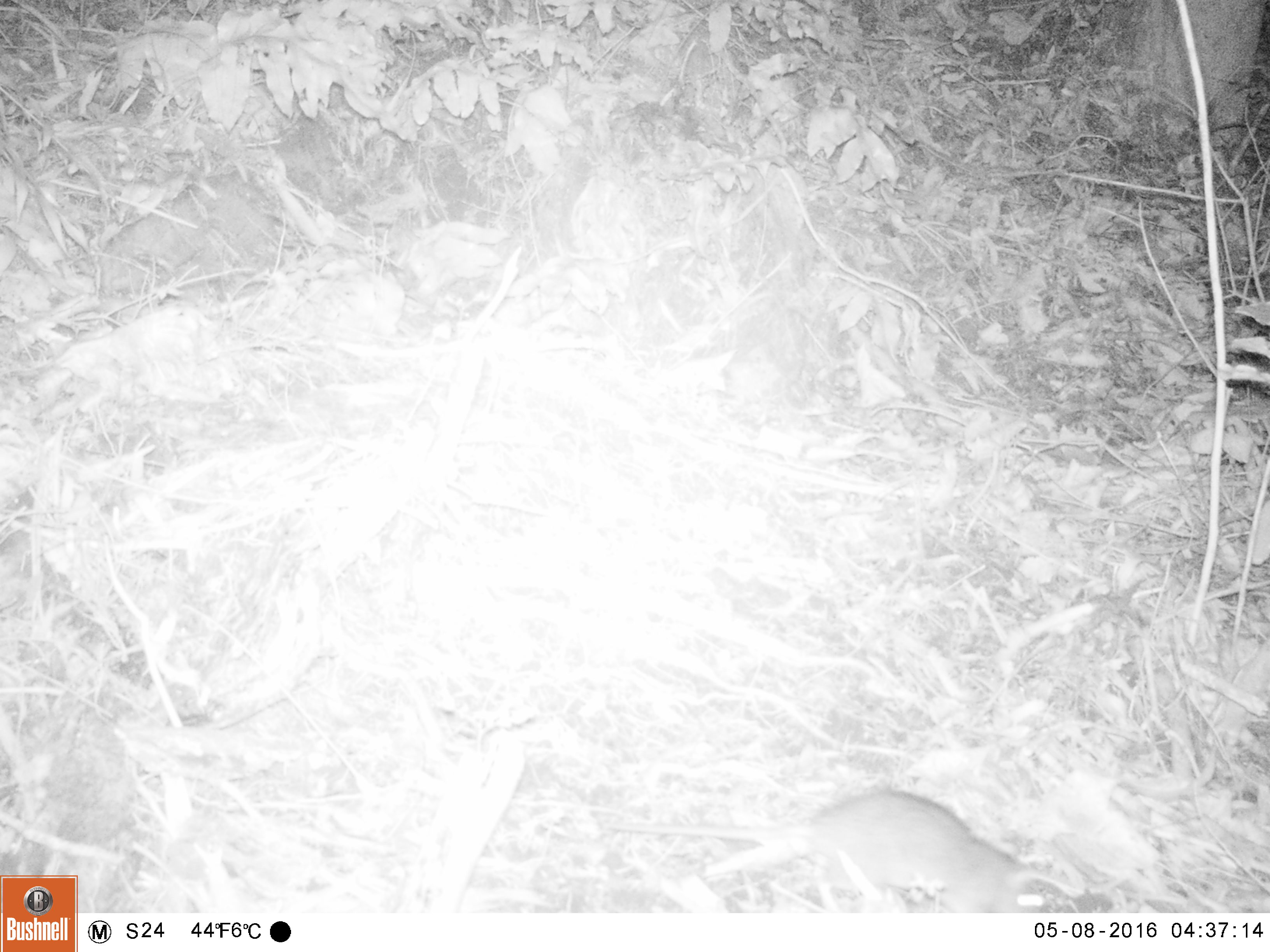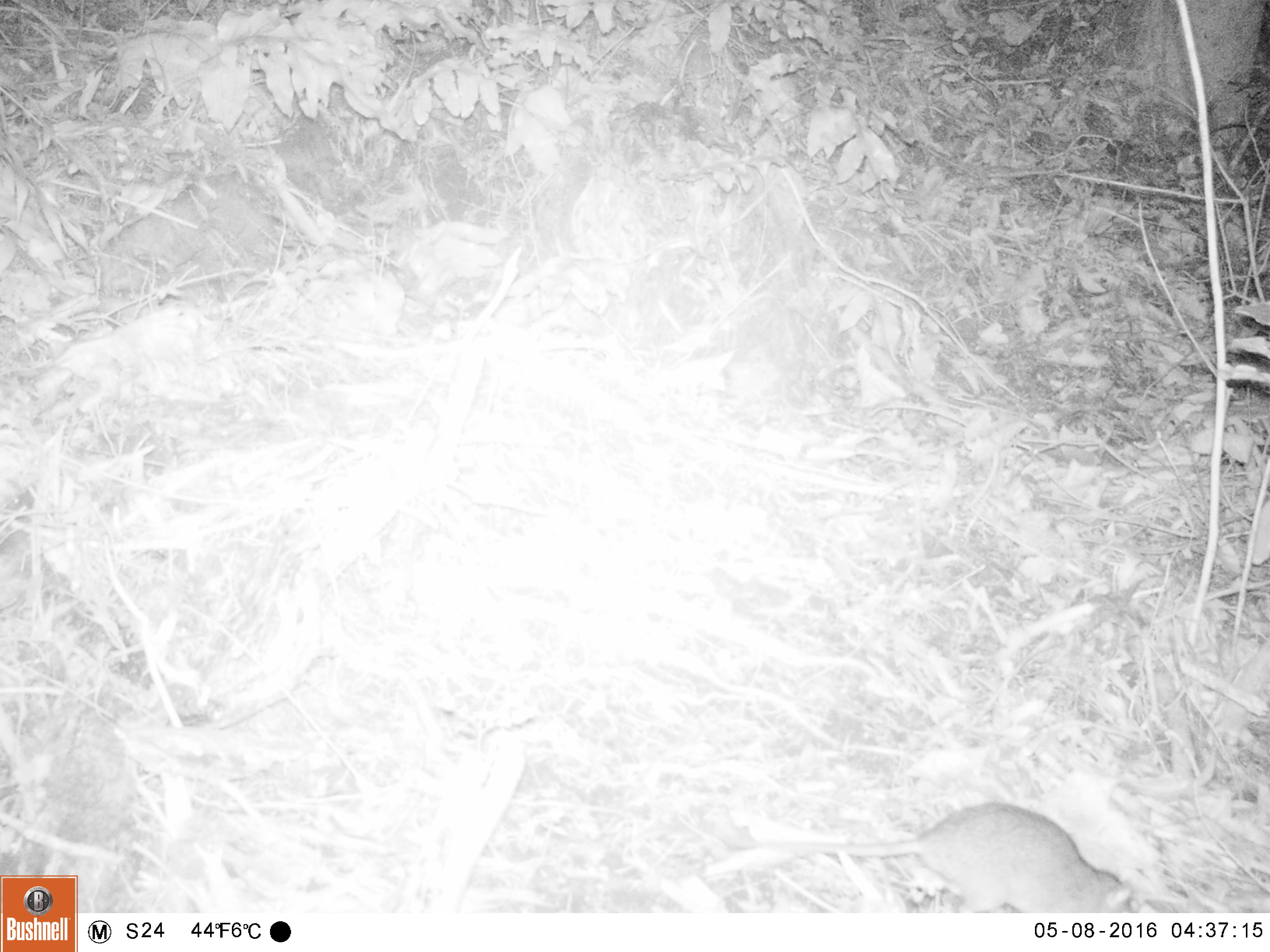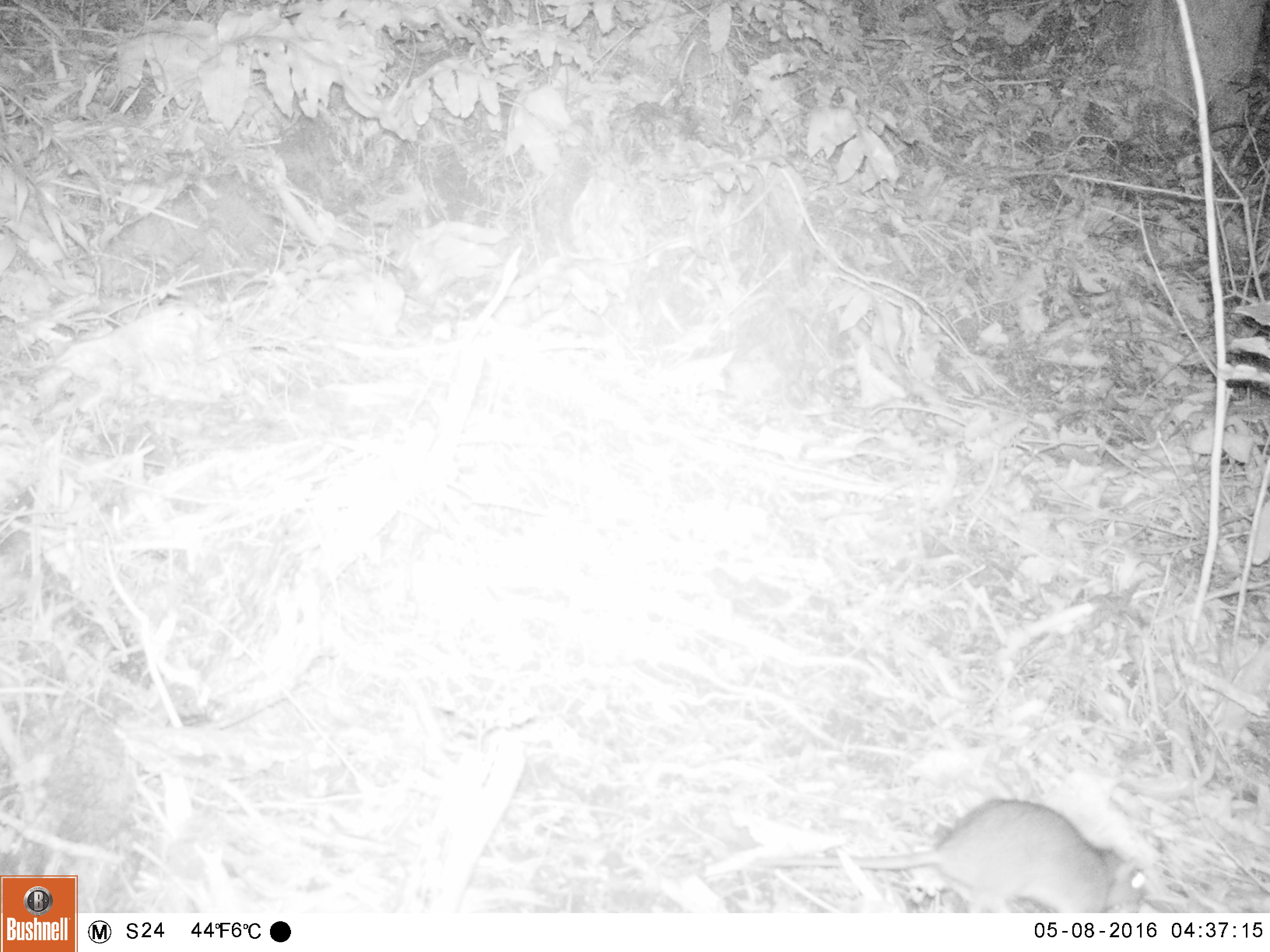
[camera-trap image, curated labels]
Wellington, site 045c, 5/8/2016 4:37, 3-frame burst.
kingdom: Animalia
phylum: Chordata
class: Mammalia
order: Rodentia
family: Muridae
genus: Rattus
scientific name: Rattus norvegicus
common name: norway rat